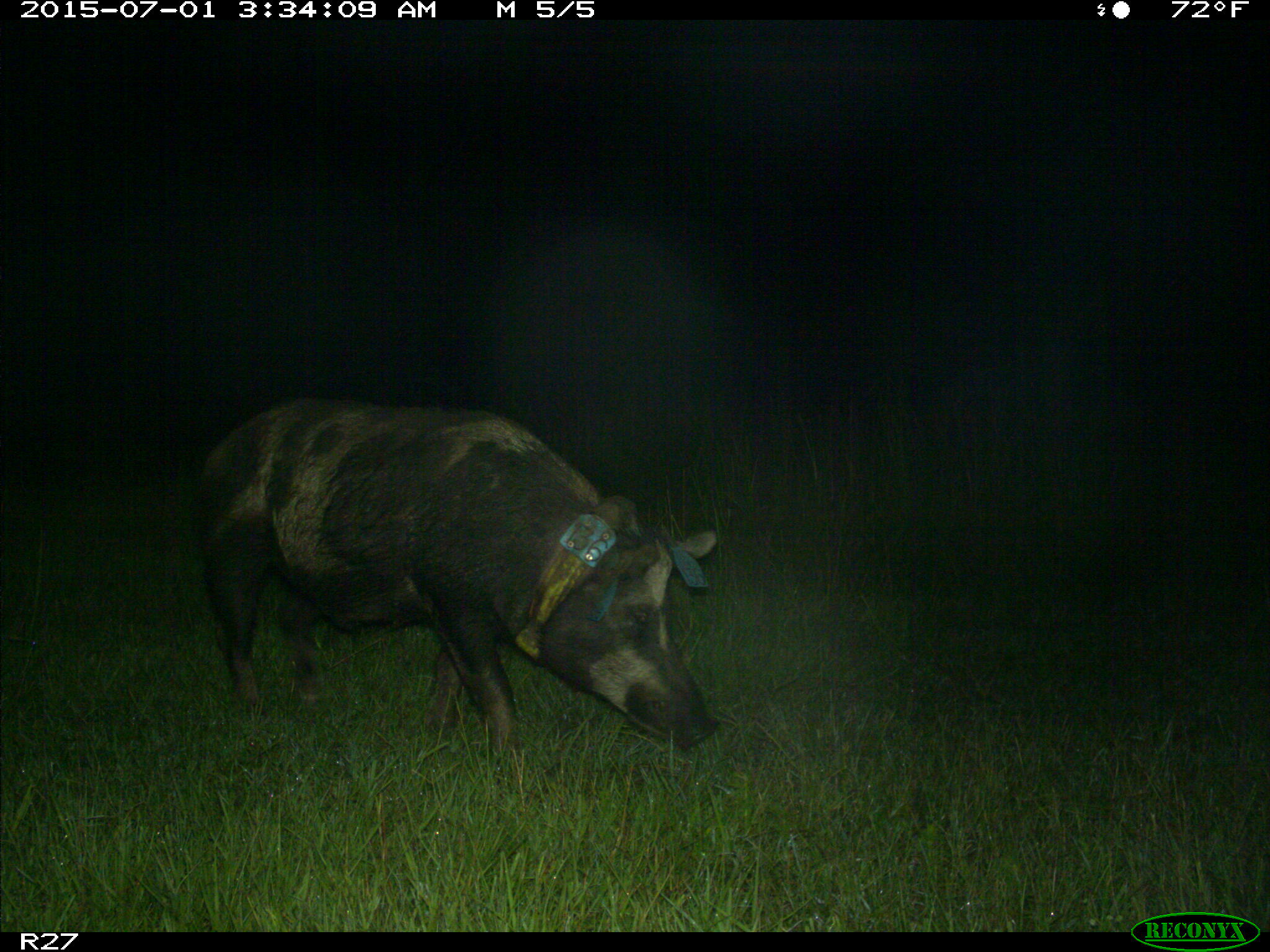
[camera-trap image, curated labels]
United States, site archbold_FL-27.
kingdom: Animalia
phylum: Chordata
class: Mammalia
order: Artiodactyla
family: Suidae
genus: Sus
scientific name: Sus scrofa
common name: wild boar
Sus scrofa (wild boar).